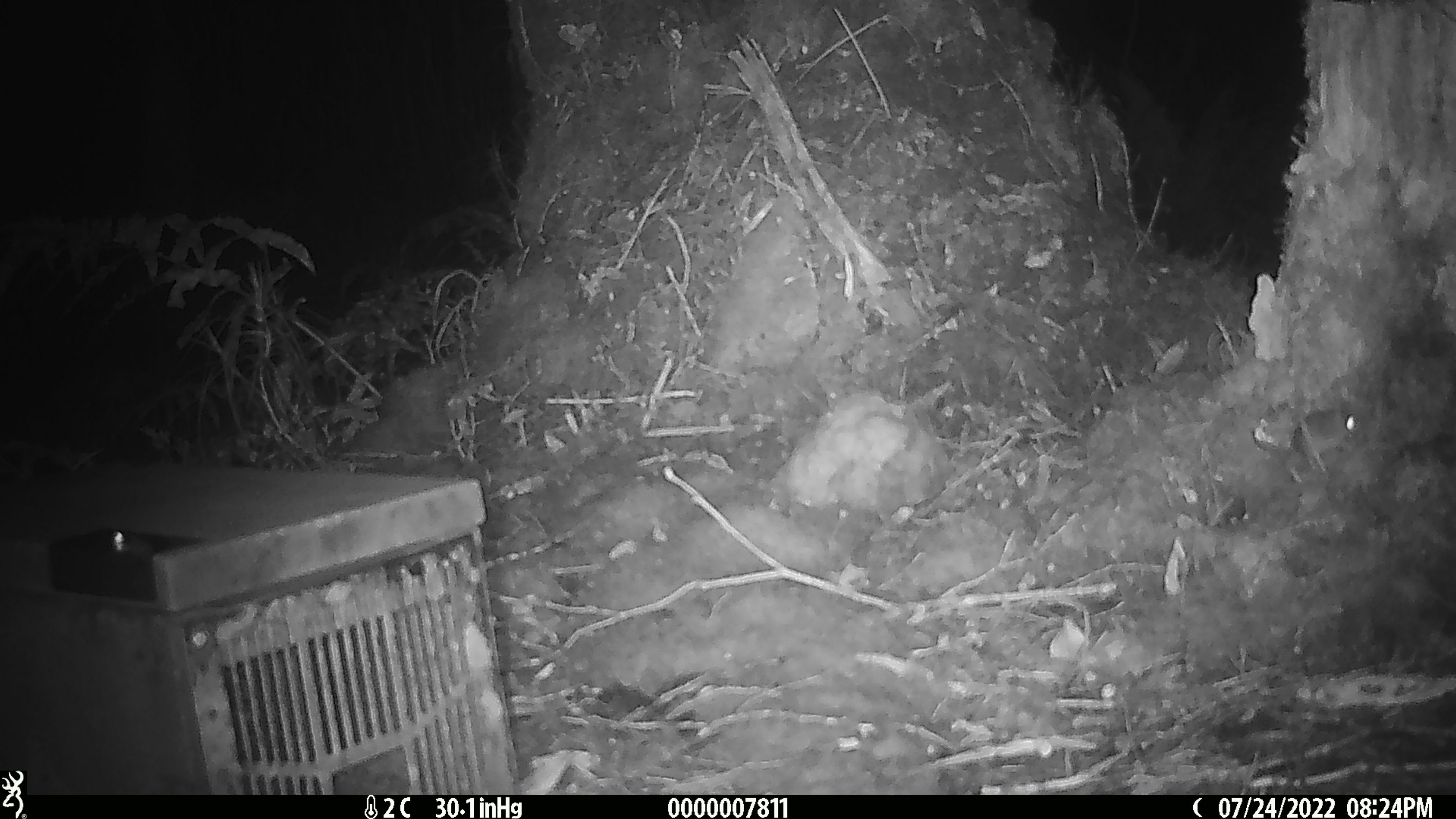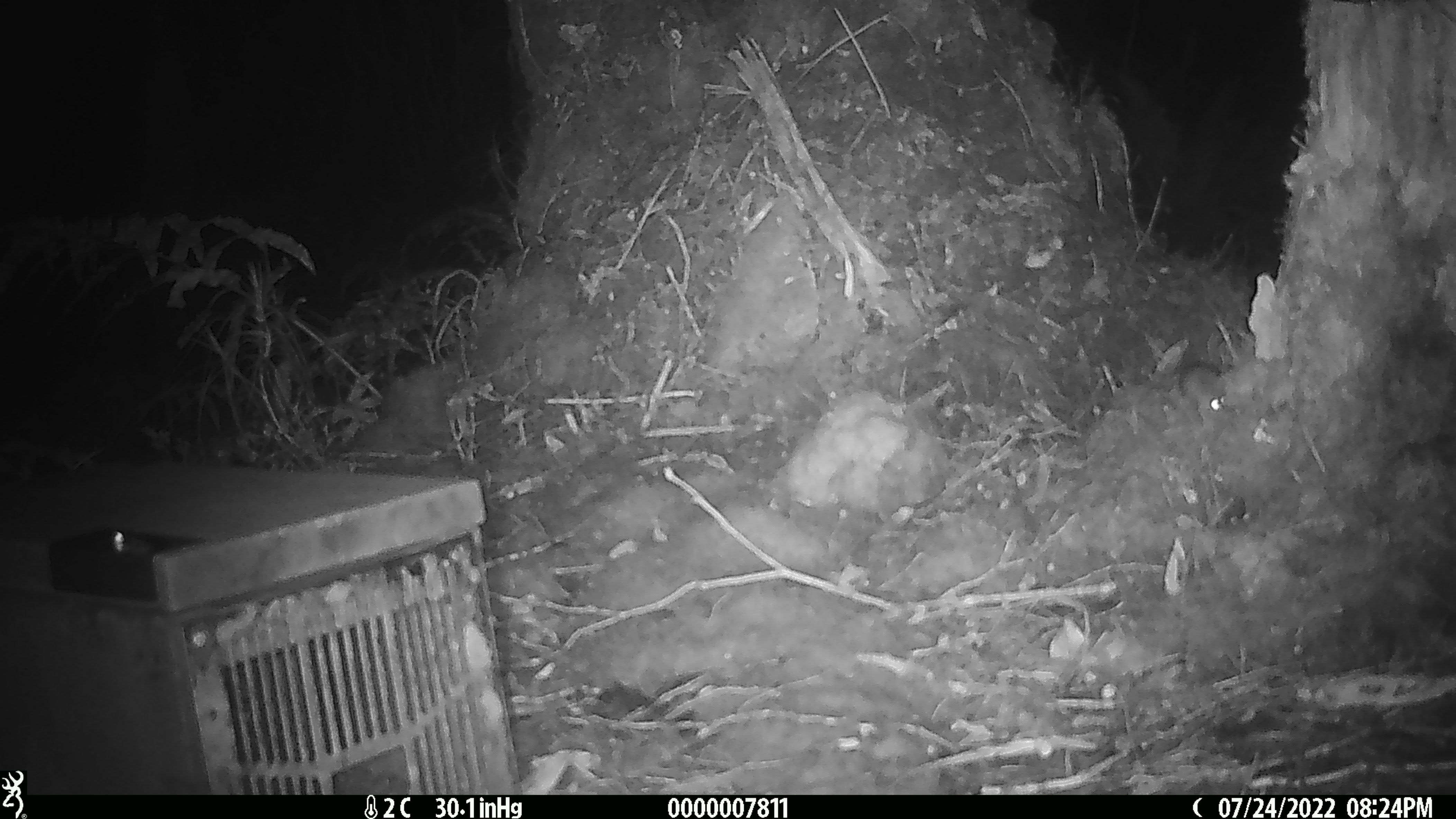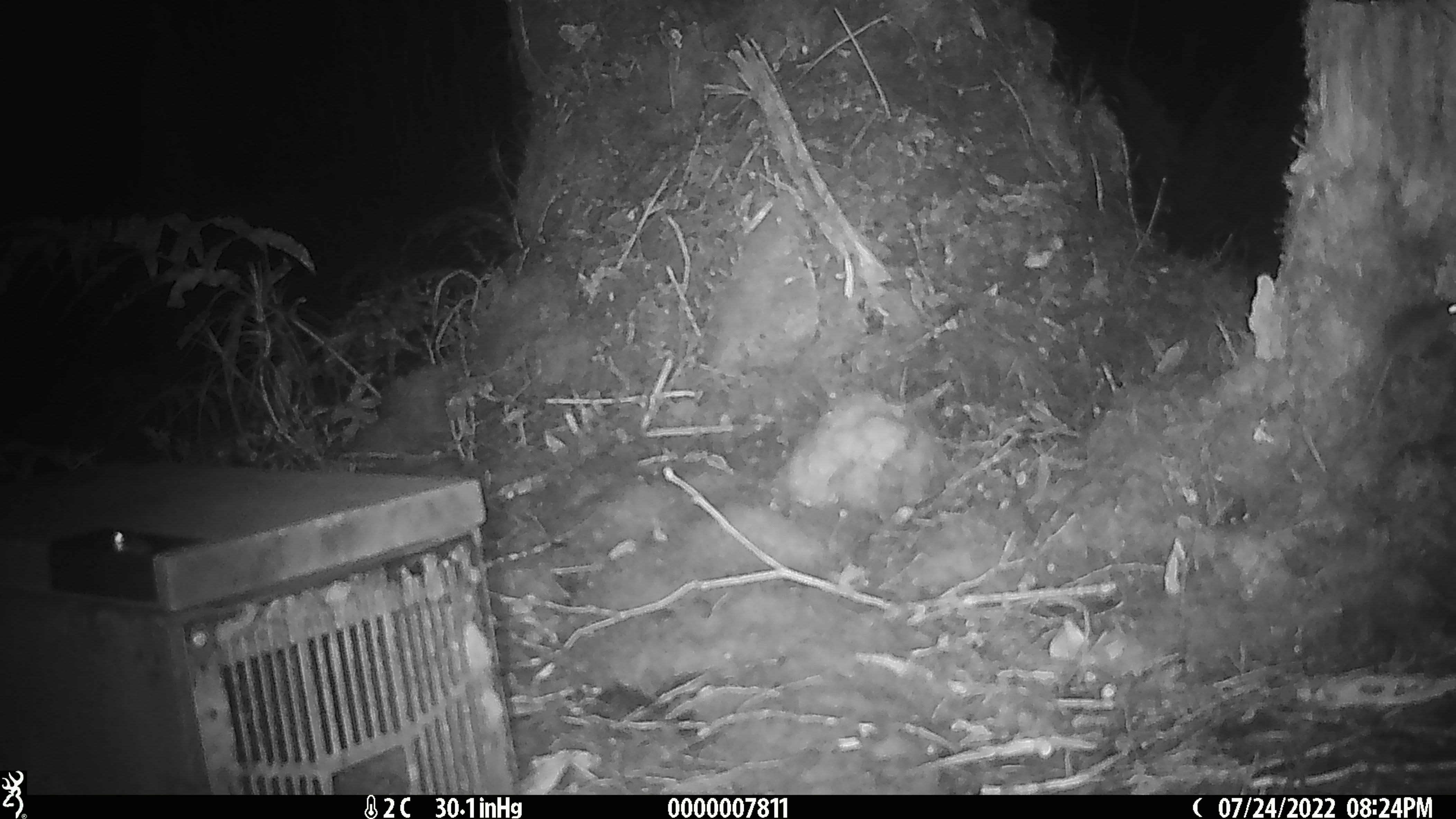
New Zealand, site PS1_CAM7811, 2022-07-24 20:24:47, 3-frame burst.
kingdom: Animalia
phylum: Chordata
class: Mammalia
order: Rodentia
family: Muridae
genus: Mus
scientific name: Mus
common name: mouse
Mouse (Mus).